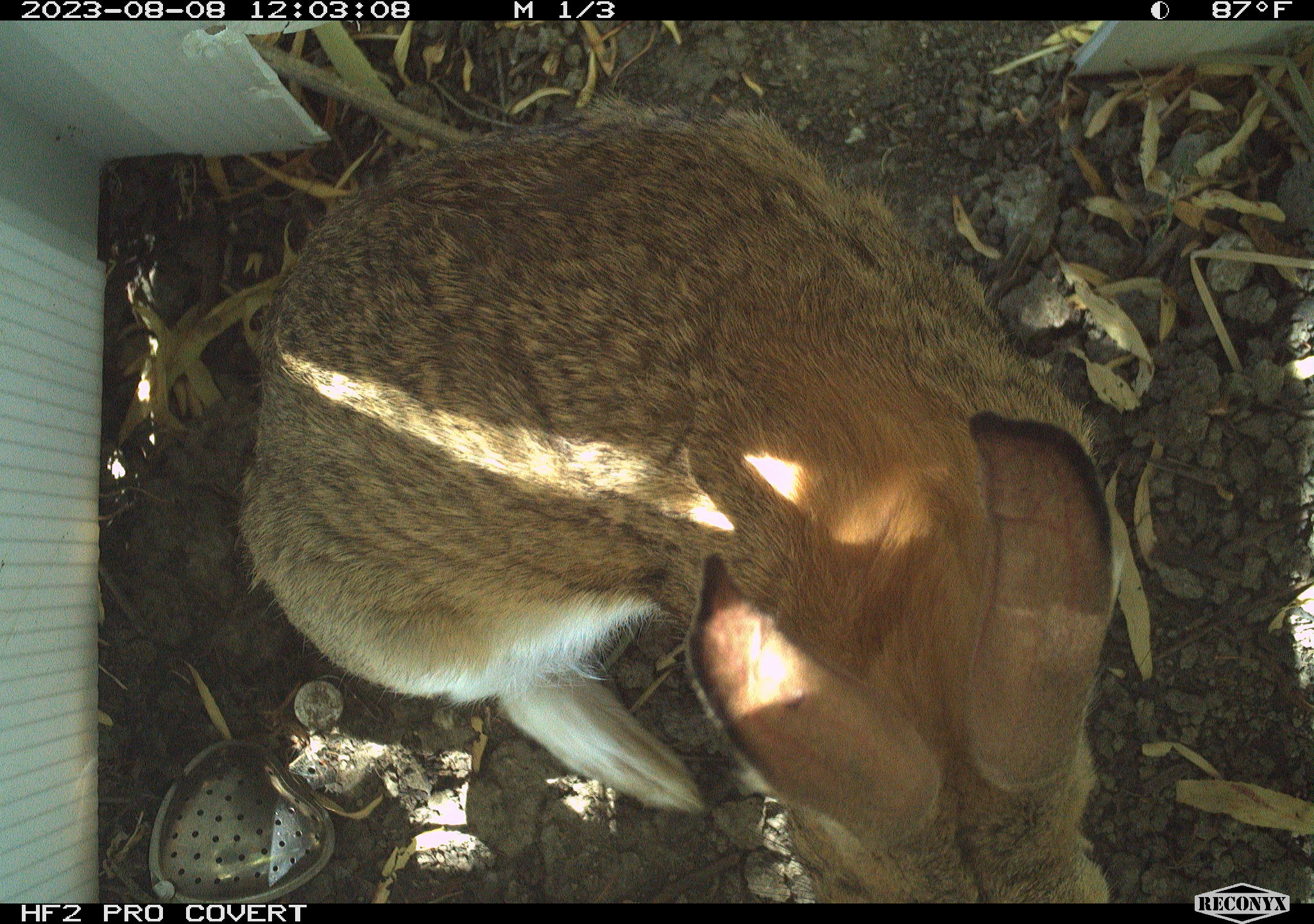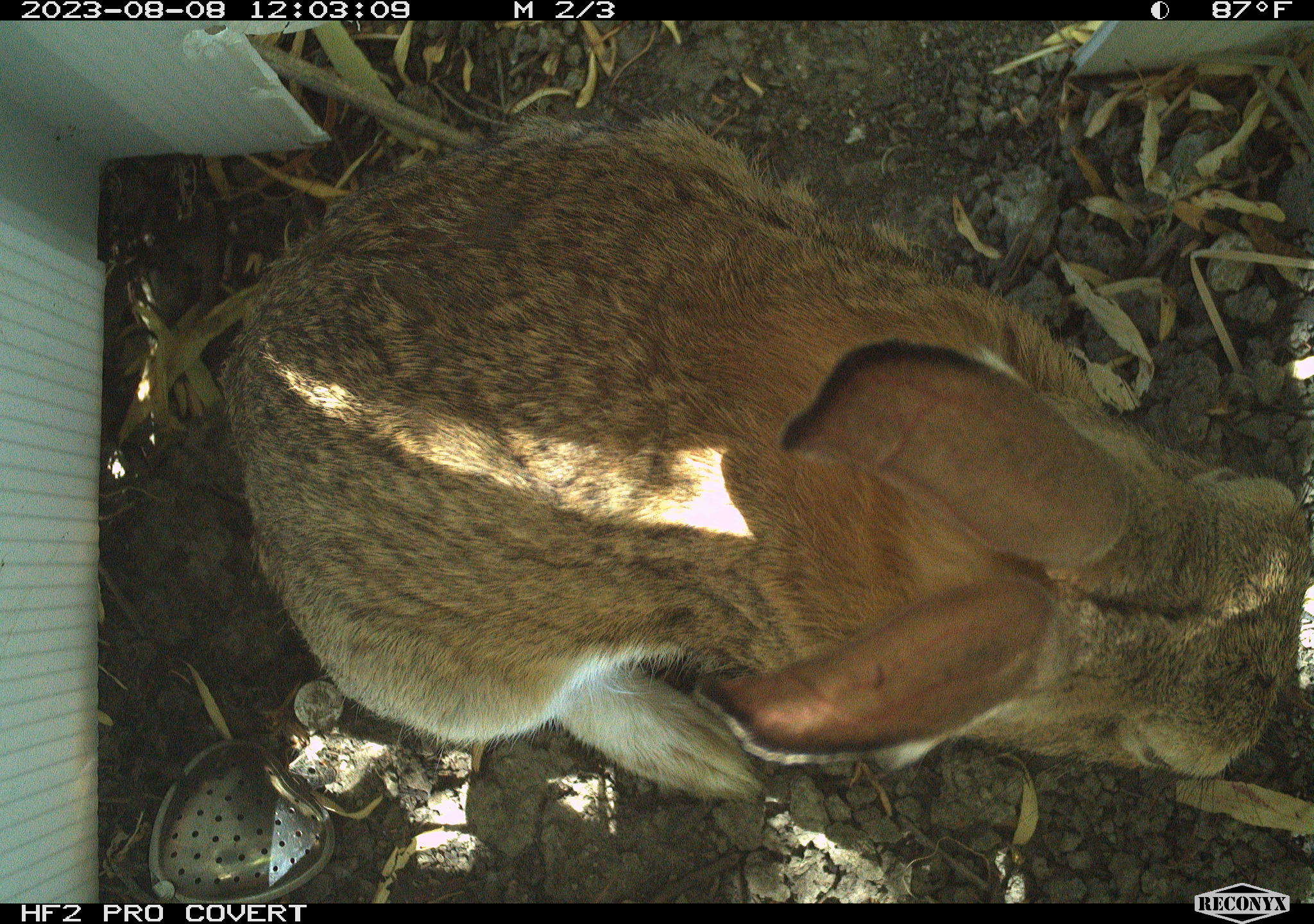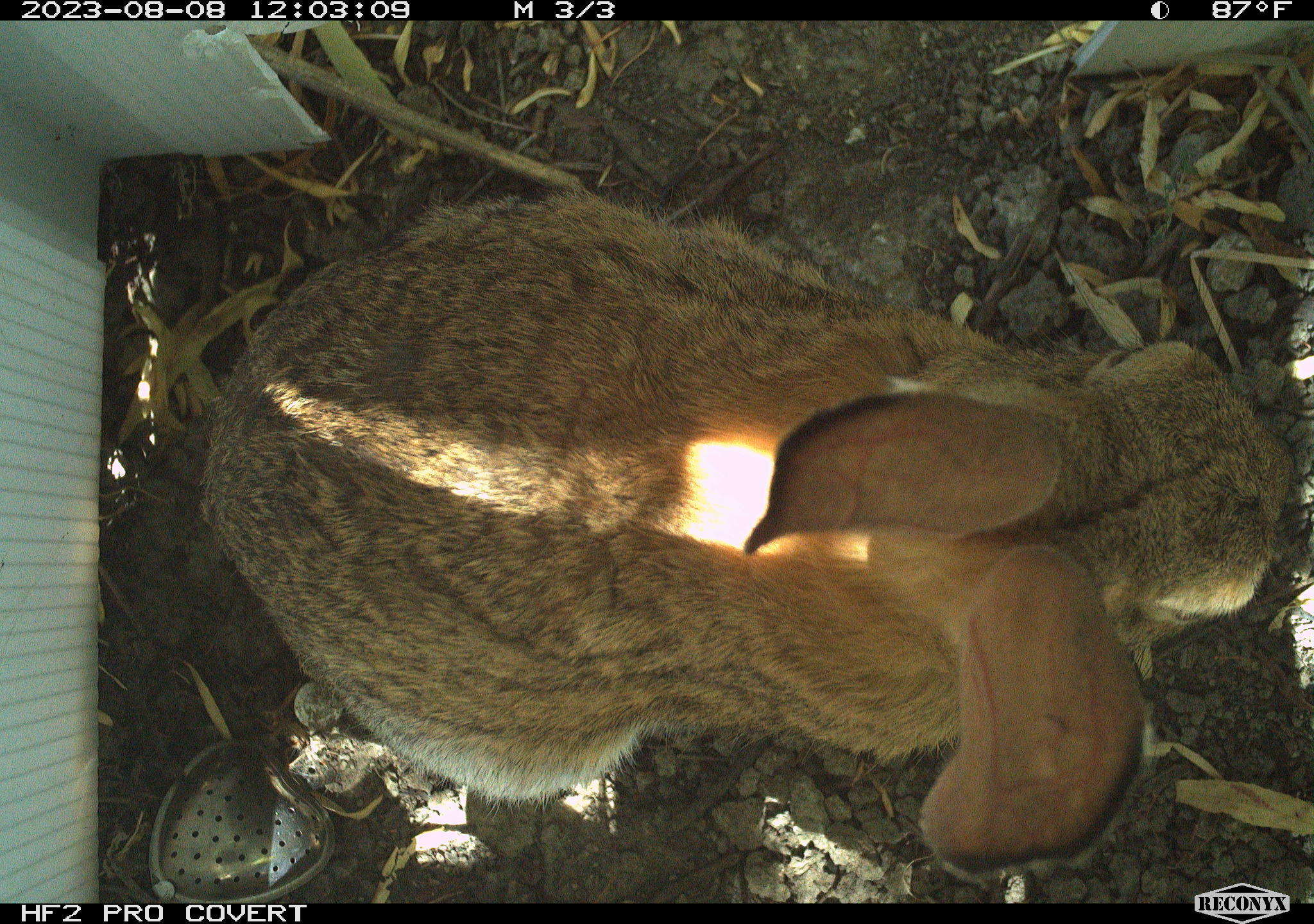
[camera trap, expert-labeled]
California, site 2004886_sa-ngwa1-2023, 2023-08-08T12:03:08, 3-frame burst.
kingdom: Animalia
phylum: Chordata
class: Mammalia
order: Lagomorpha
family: Leporidae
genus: Sylvilagus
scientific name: Sylvilagus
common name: cottontail rabbits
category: sylvilagus species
Sylvilagus species (cottontail rabbits) (Sylvilagus).